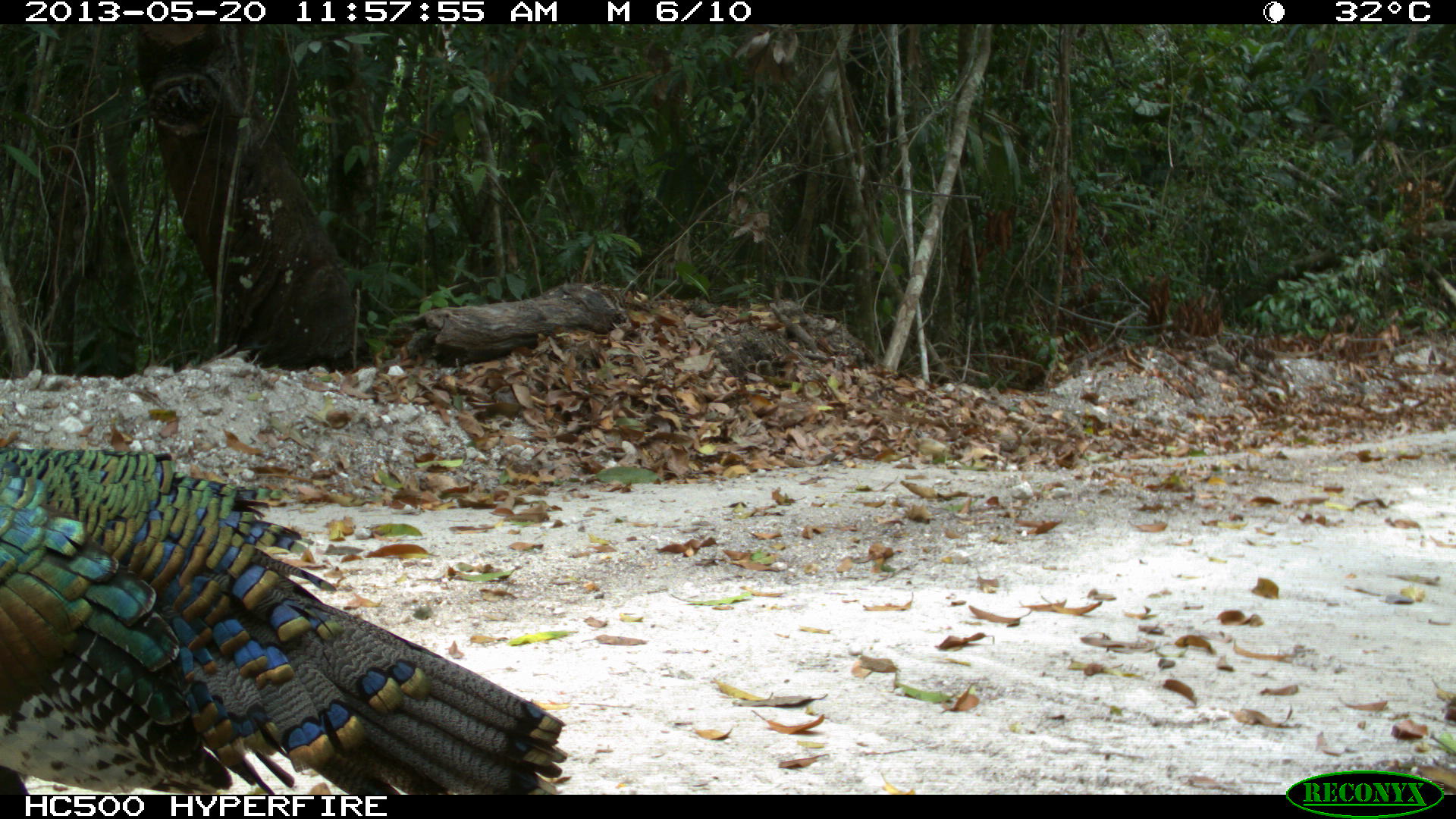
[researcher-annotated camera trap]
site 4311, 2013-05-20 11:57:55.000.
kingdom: Animalia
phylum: Chordata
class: Aves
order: Galliformes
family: Phasianidae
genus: Meleagris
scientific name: Meleagris ocellata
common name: ocellated turkey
Meleagris ocellata (ocellated turkey), count 1, sex male.